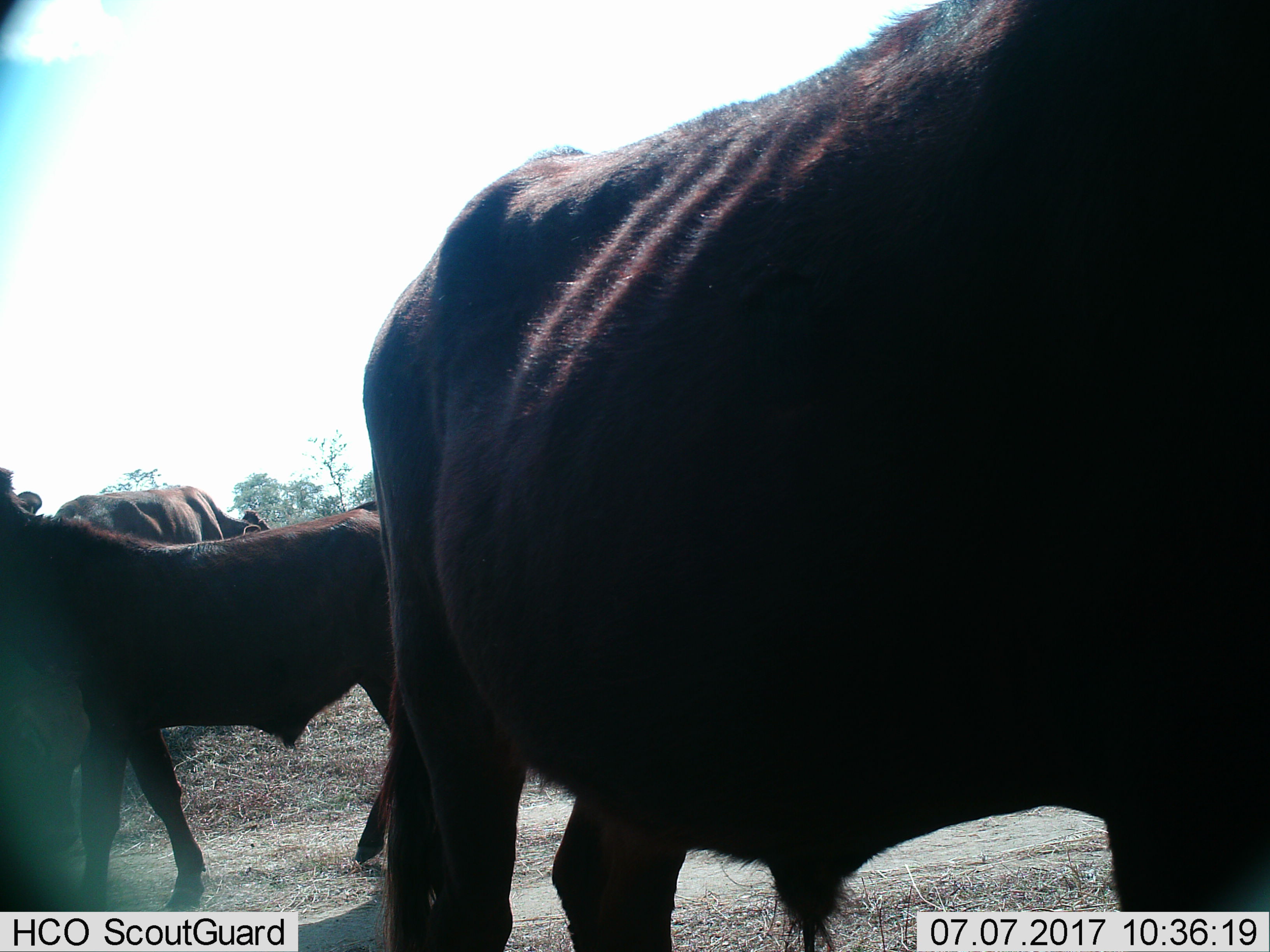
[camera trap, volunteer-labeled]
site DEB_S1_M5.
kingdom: Animalia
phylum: Chordata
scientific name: Vertebrata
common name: domestic animal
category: domesticanimal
Domesticanimal (domestic animal) (Vertebrata), count 4. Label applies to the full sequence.